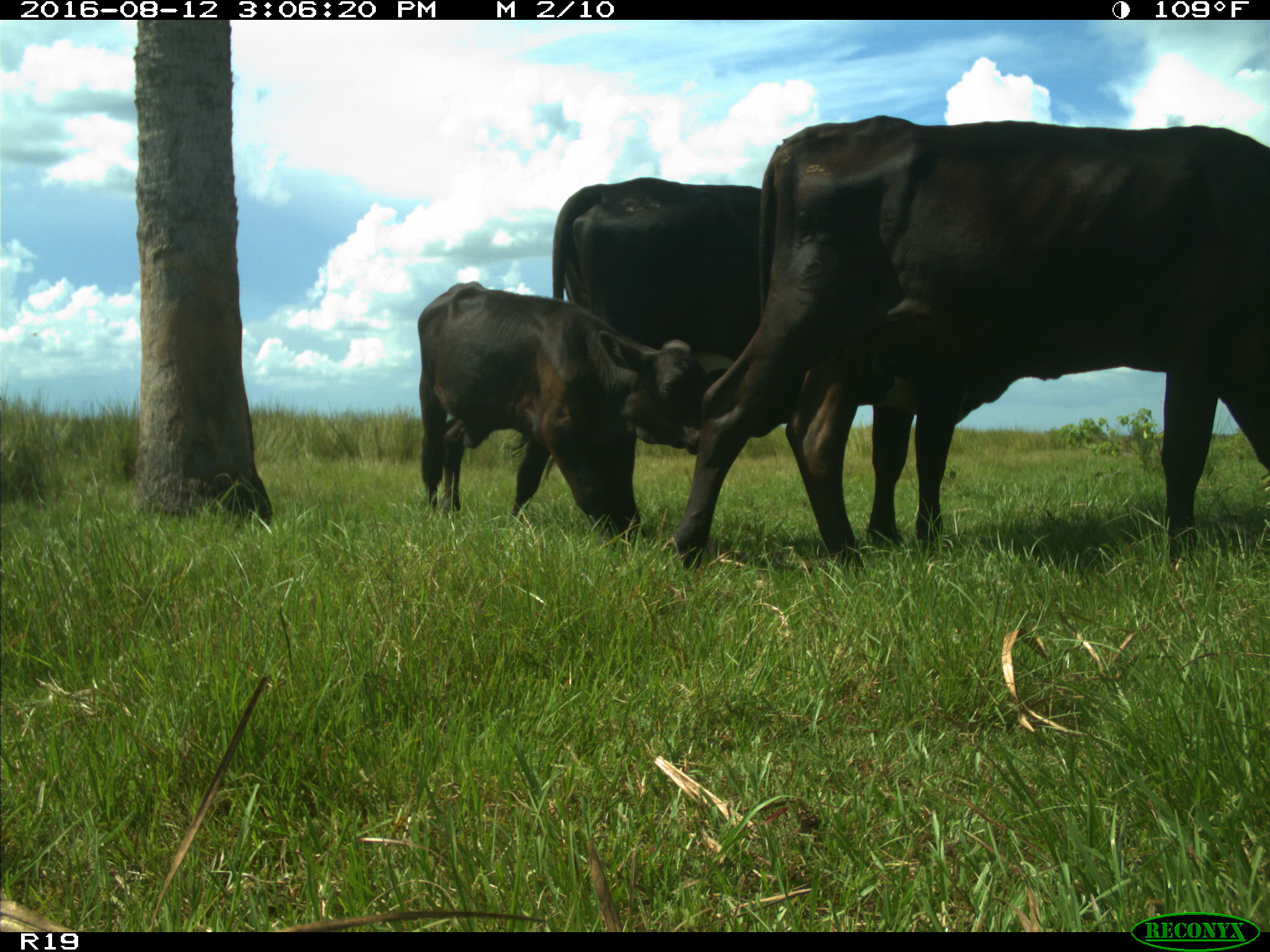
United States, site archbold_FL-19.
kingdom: Animalia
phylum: Chordata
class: Mammalia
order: Artiodactyla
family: Bovidae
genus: Bos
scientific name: Bos taurus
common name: domestic cow